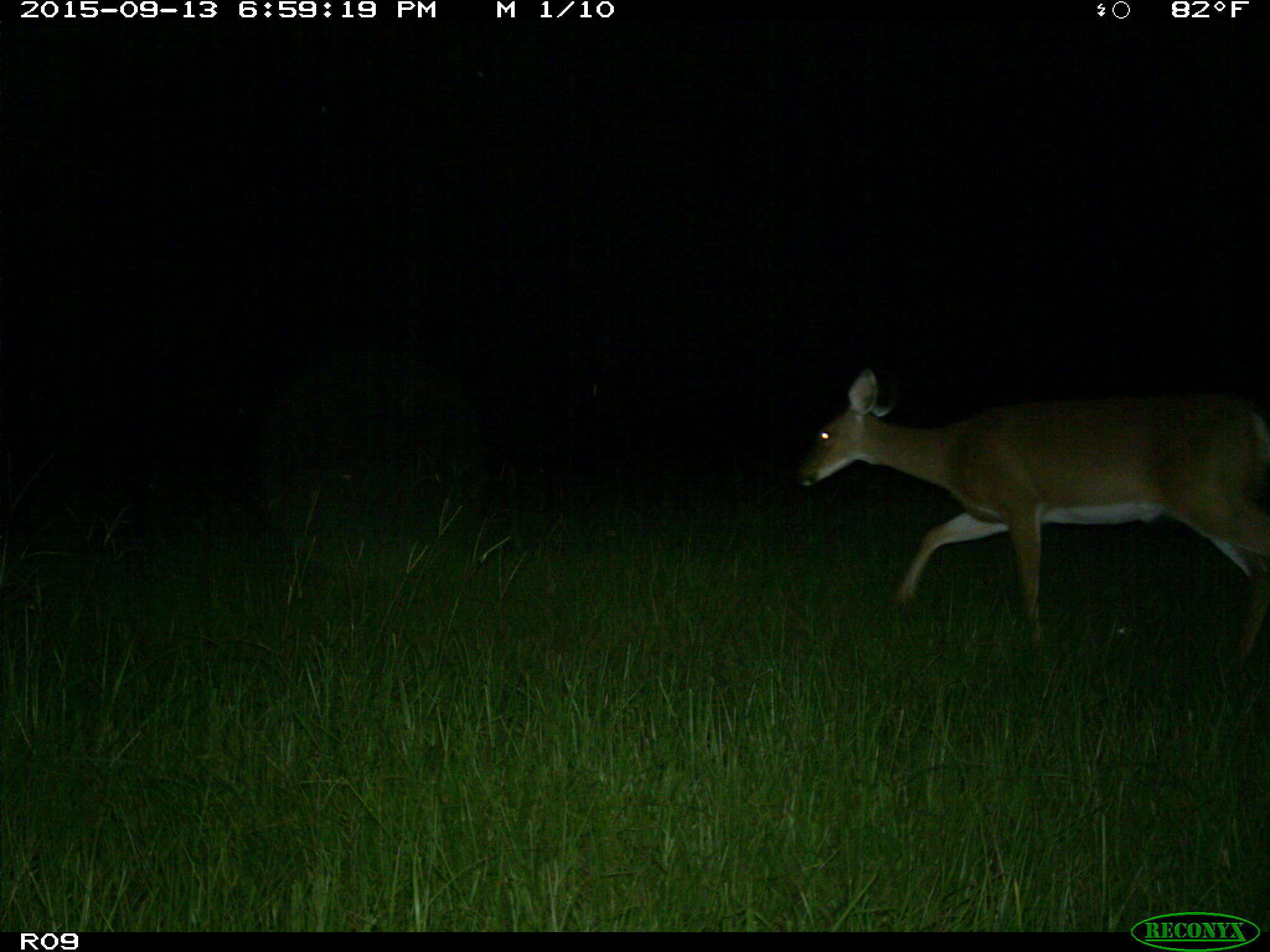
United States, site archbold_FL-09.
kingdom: Animalia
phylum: Chordata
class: Mammalia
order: Artiodactyla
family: Cervidae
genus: Odocoileus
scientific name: Odocoileus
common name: deer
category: unidentified deer